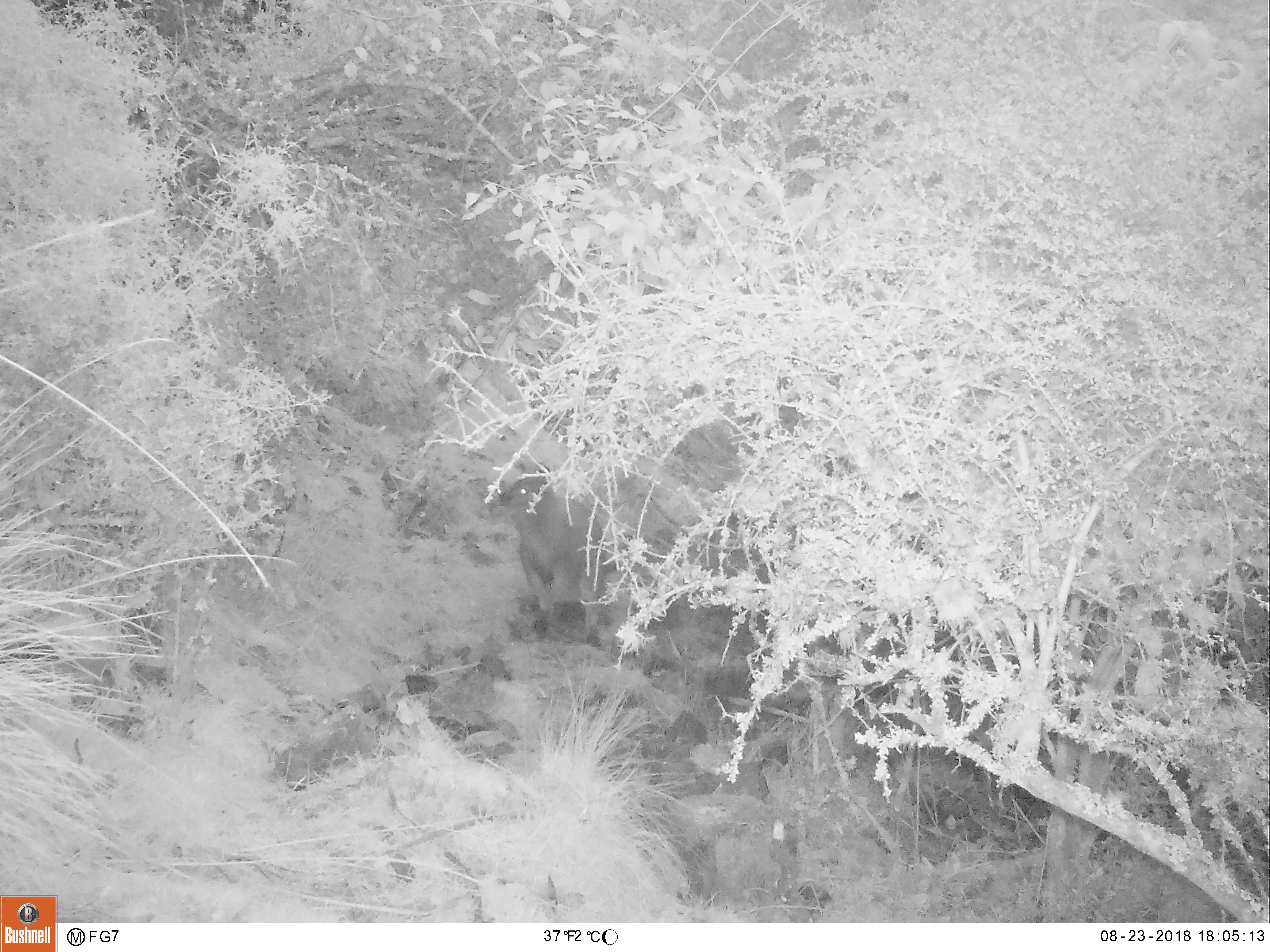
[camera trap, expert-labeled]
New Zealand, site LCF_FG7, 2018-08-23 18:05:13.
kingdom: Animalia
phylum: Chordata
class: Mammalia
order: Diprotodontia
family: Macropodidae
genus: Notamacropus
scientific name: Notamacropus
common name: wallaby